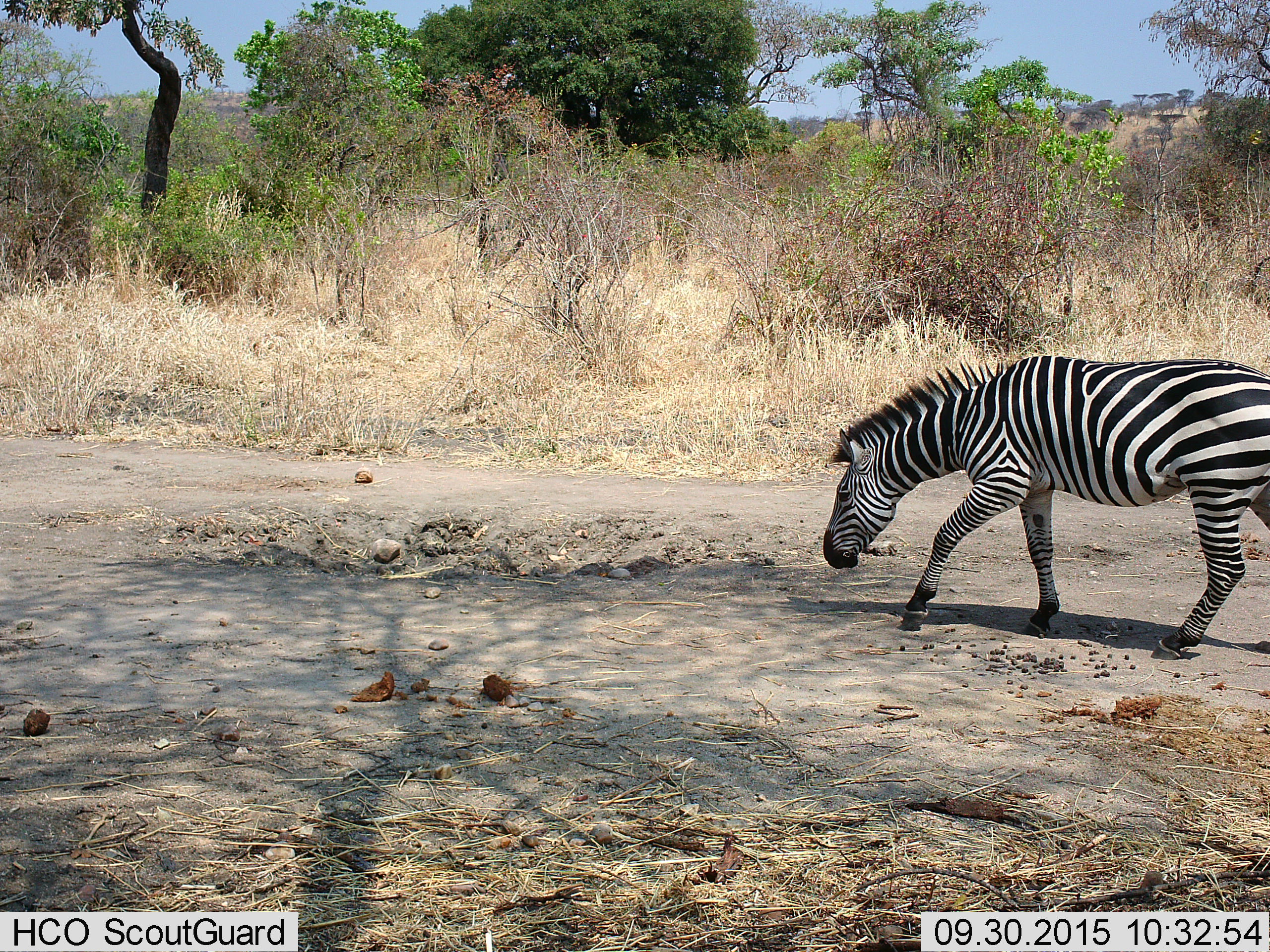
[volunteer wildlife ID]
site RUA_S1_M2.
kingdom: Animalia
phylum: Chordata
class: Mammalia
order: Perissodactyla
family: Equidae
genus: Equus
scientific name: Equus quagga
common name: plains zebra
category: zebraplains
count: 1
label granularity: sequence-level